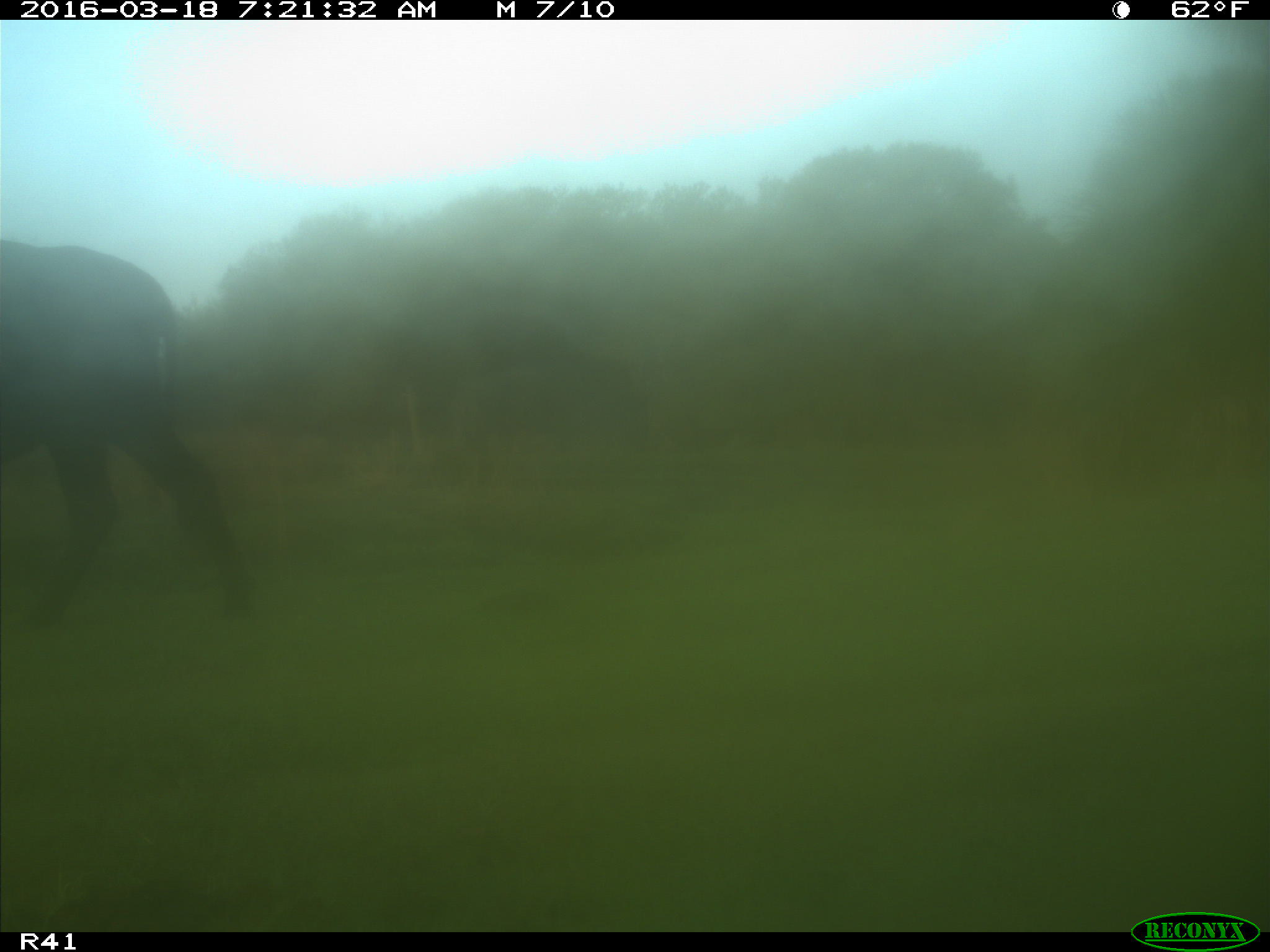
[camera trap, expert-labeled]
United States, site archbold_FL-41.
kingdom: Animalia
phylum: Chordata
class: Mammalia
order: Artiodactyla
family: Bovidae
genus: Bos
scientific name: Bos taurus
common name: domestic cow